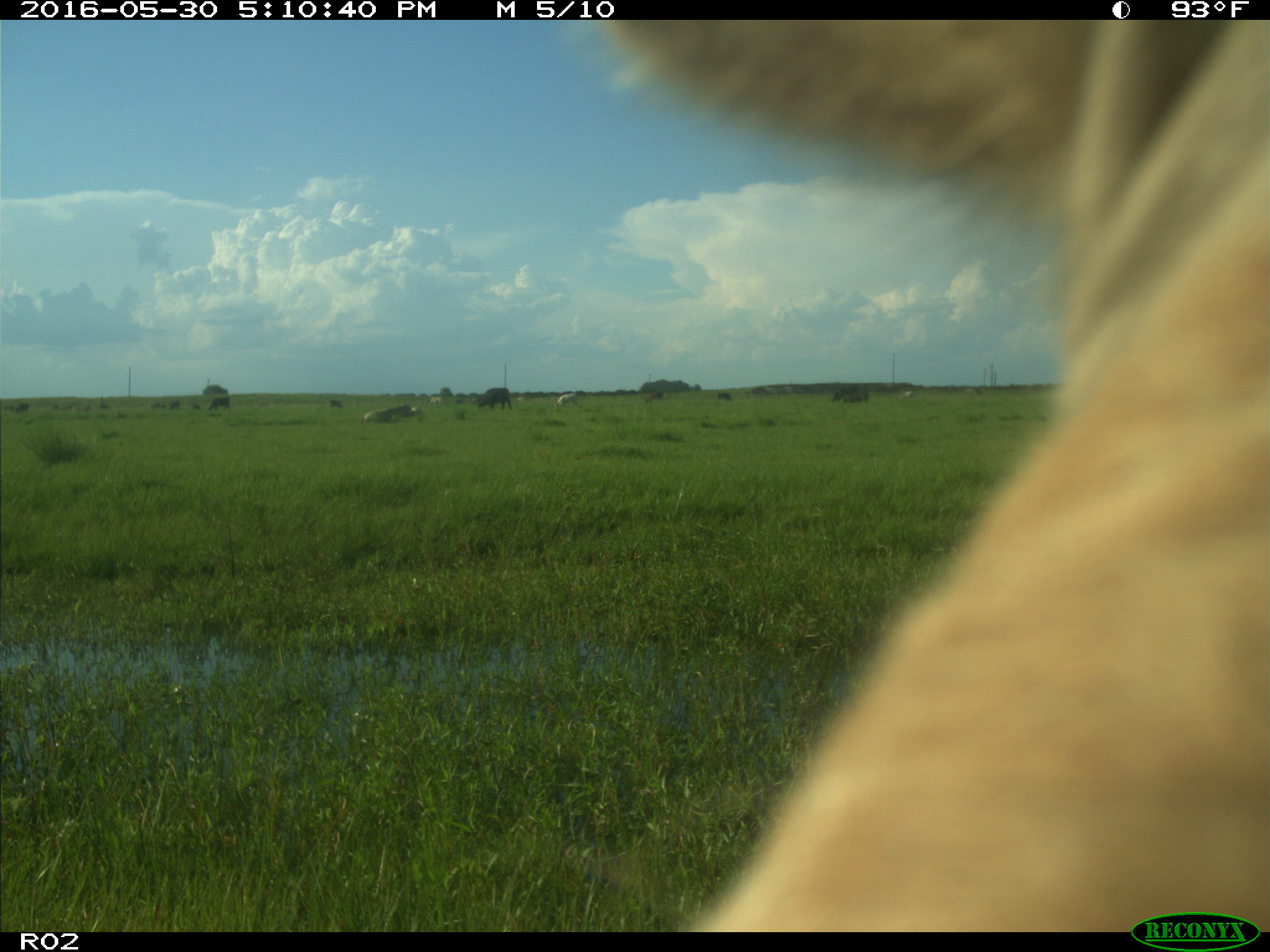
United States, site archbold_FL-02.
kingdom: Animalia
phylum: Chordata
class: Mammalia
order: Artiodactyla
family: Bovidae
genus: Bos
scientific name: Bos taurus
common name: domestic cow